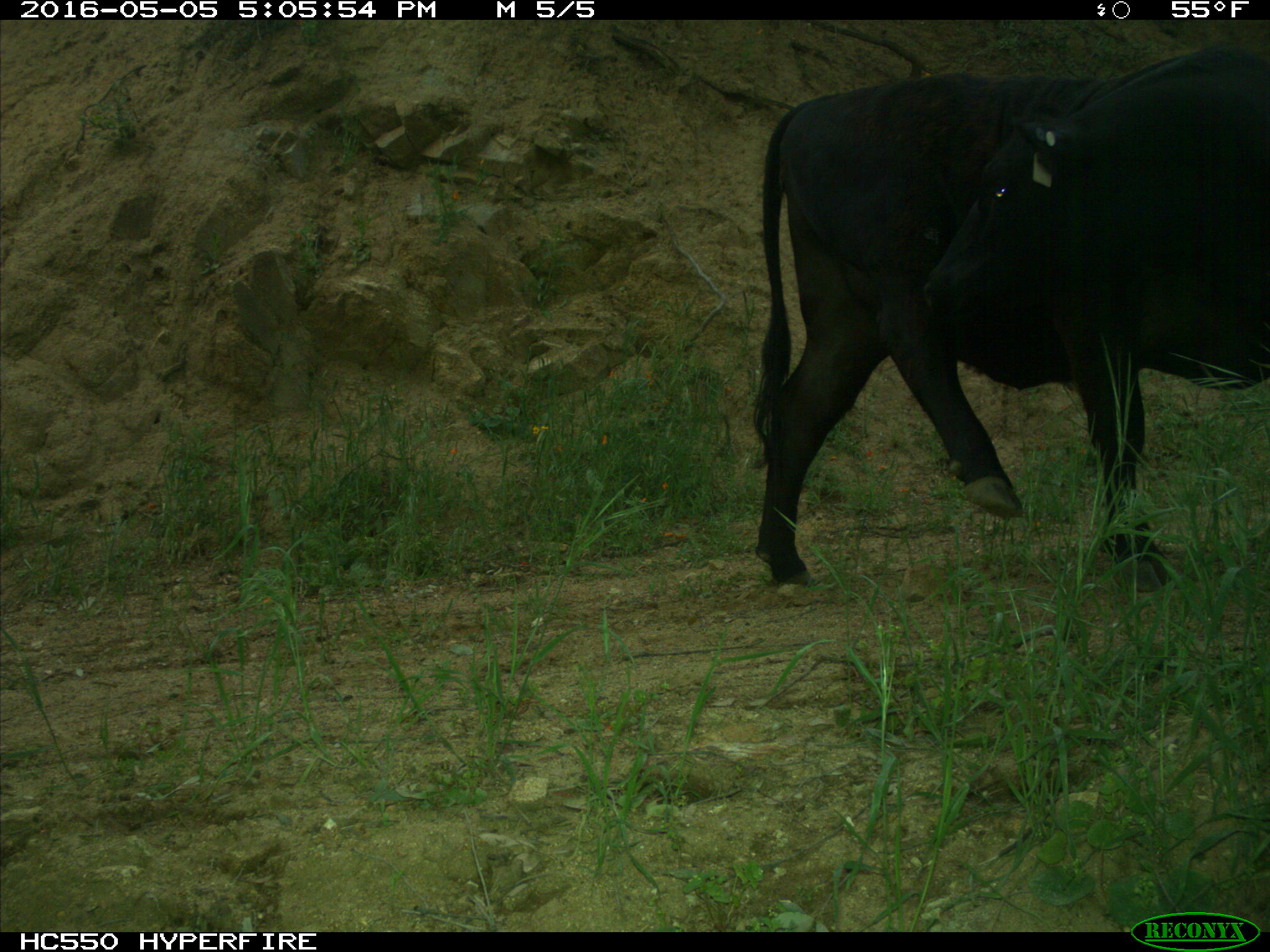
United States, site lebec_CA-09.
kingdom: Animalia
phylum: Chordata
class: Mammalia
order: Artiodactyla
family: Bovidae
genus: Bos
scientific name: Bos taurus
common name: domestic cow